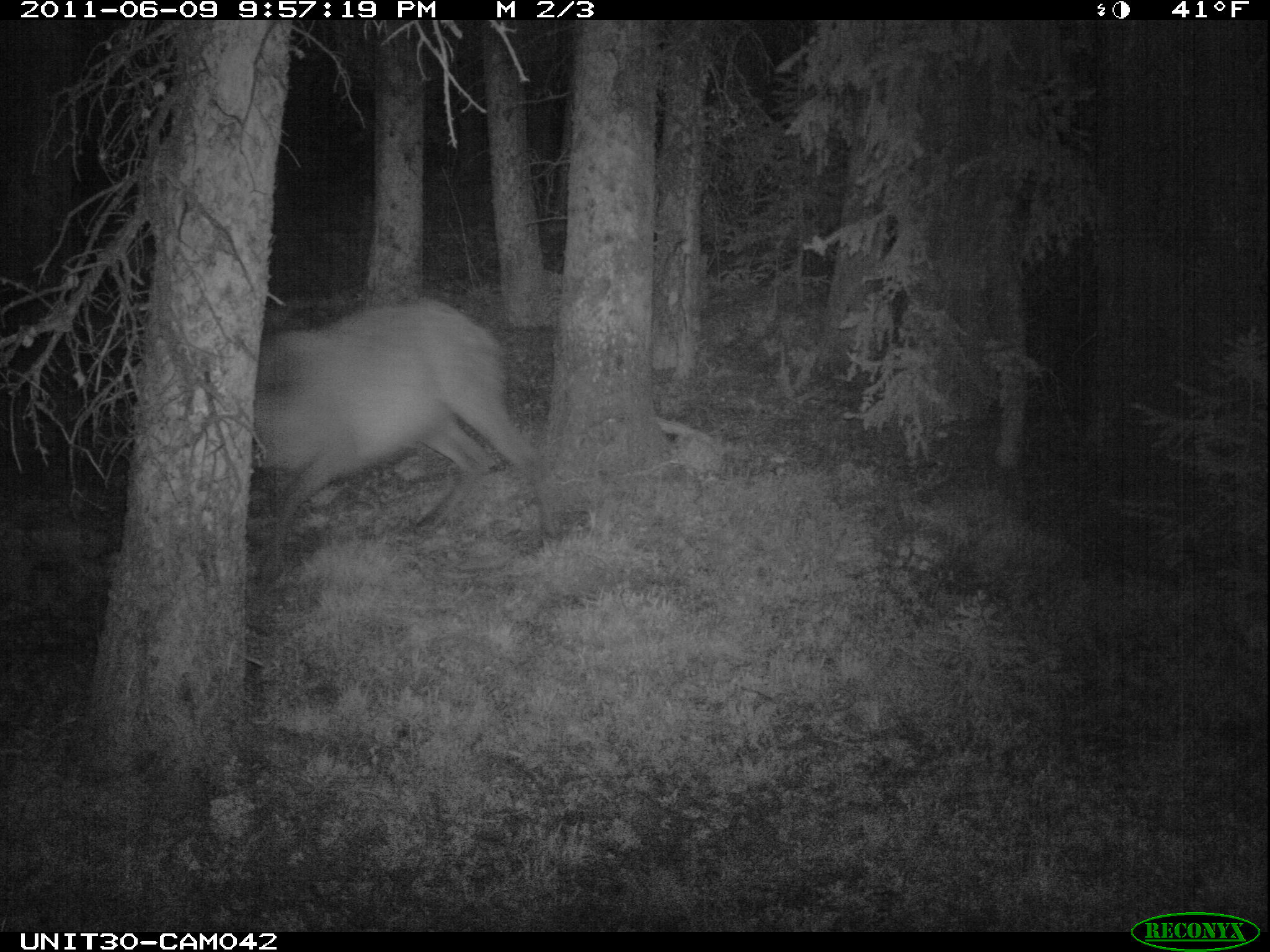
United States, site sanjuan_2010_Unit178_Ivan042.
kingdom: Animalia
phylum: Chordata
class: Mammalia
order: Artiodactyla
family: Cervidae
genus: Cervus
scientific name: Cervus elaphus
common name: red deer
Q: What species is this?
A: Cervus elaphus (red deer).